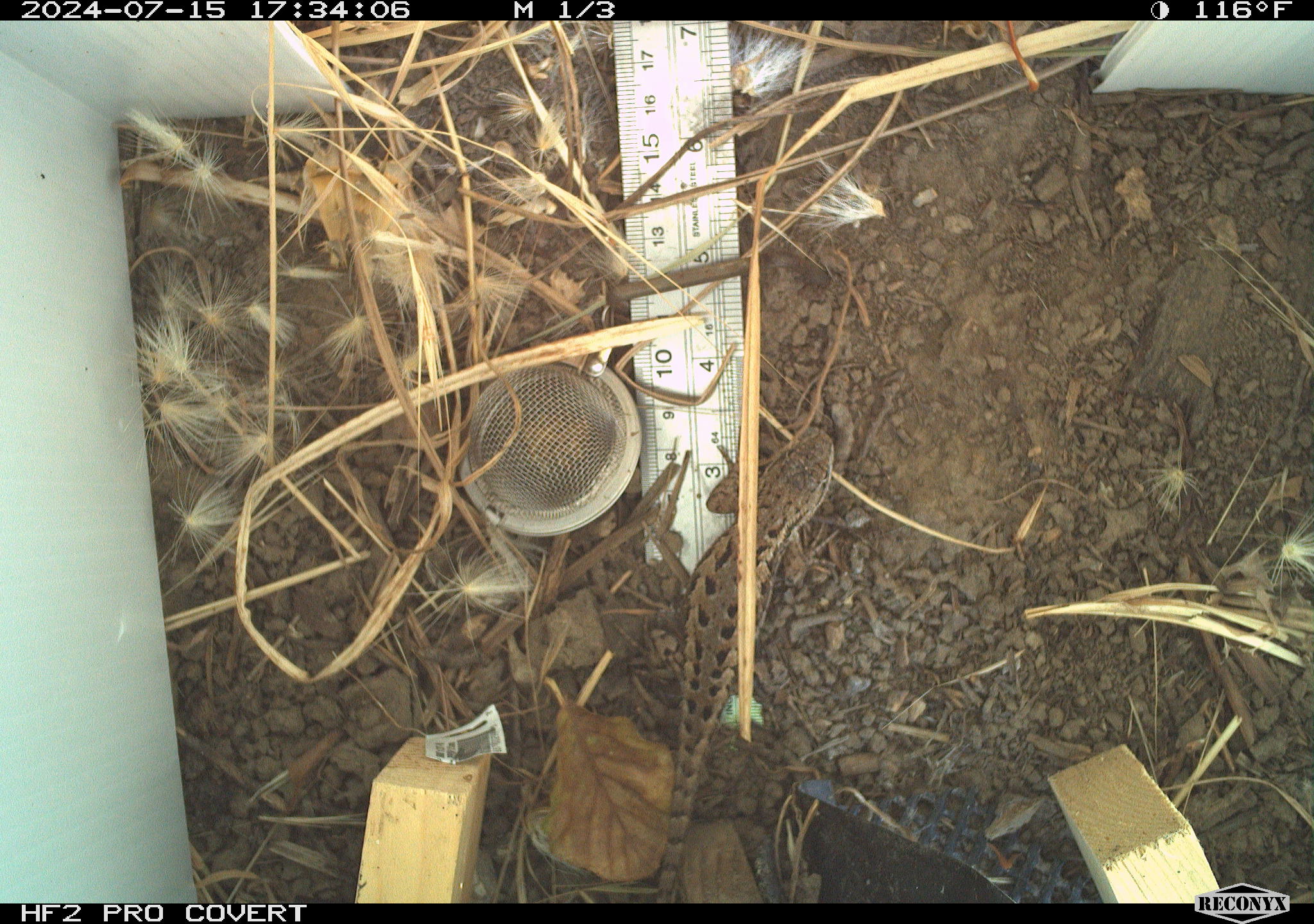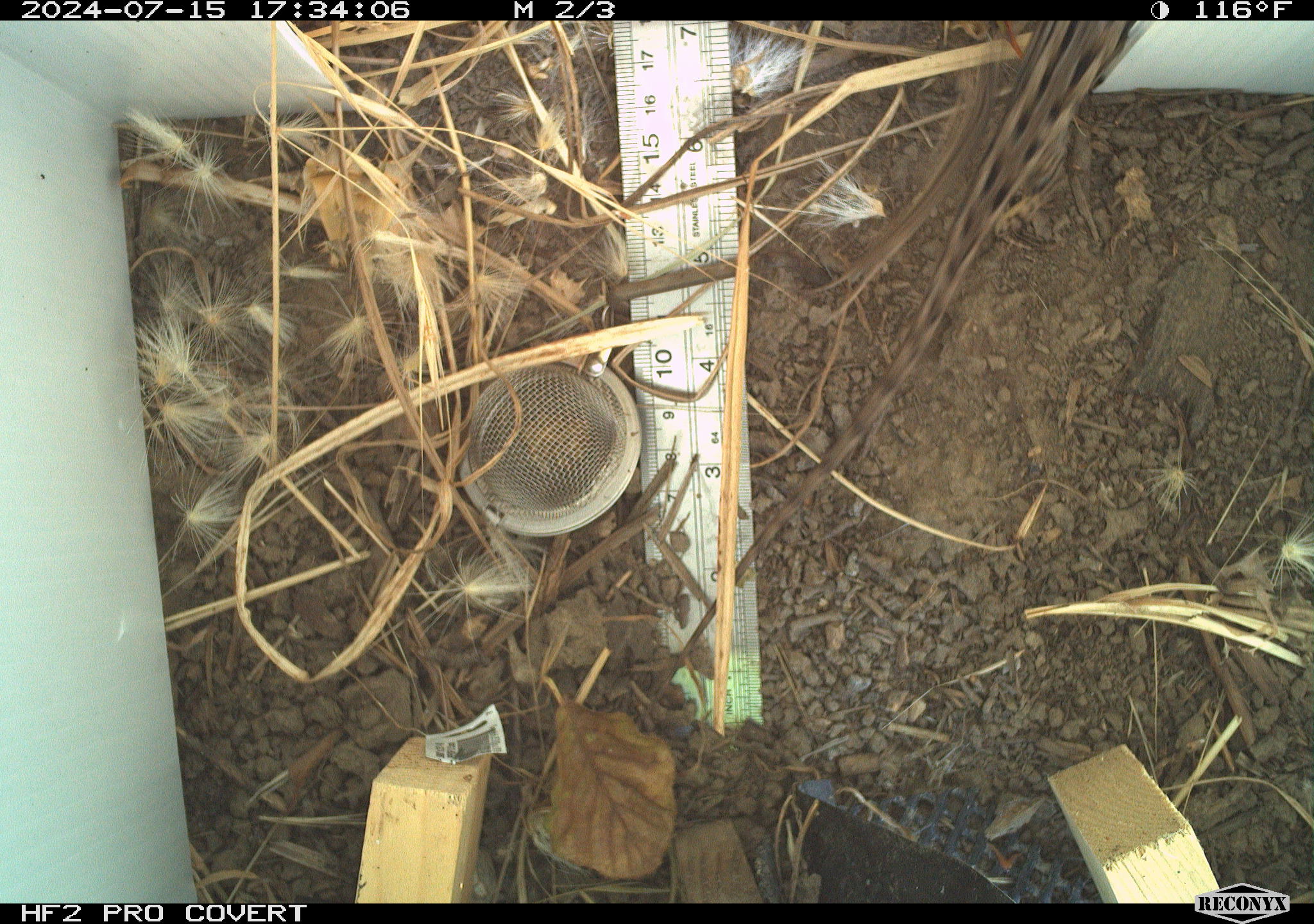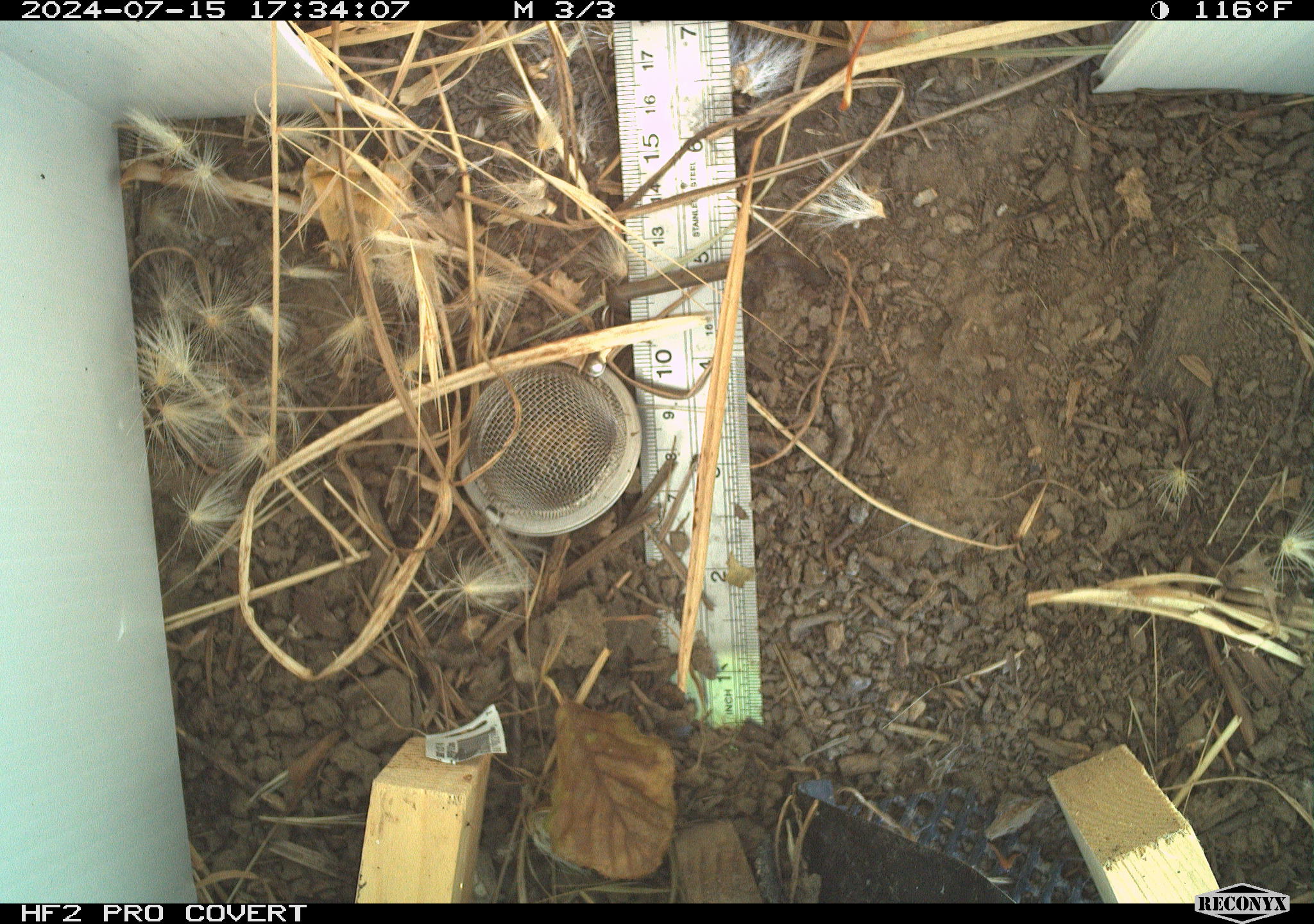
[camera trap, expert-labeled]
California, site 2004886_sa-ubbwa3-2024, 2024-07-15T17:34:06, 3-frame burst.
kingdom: Animalia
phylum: Chordata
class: Reptilia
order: Squamata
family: Phrynosomatidae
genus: Sceloporus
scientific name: Sceloporus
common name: spiny lizards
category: sceloporus species